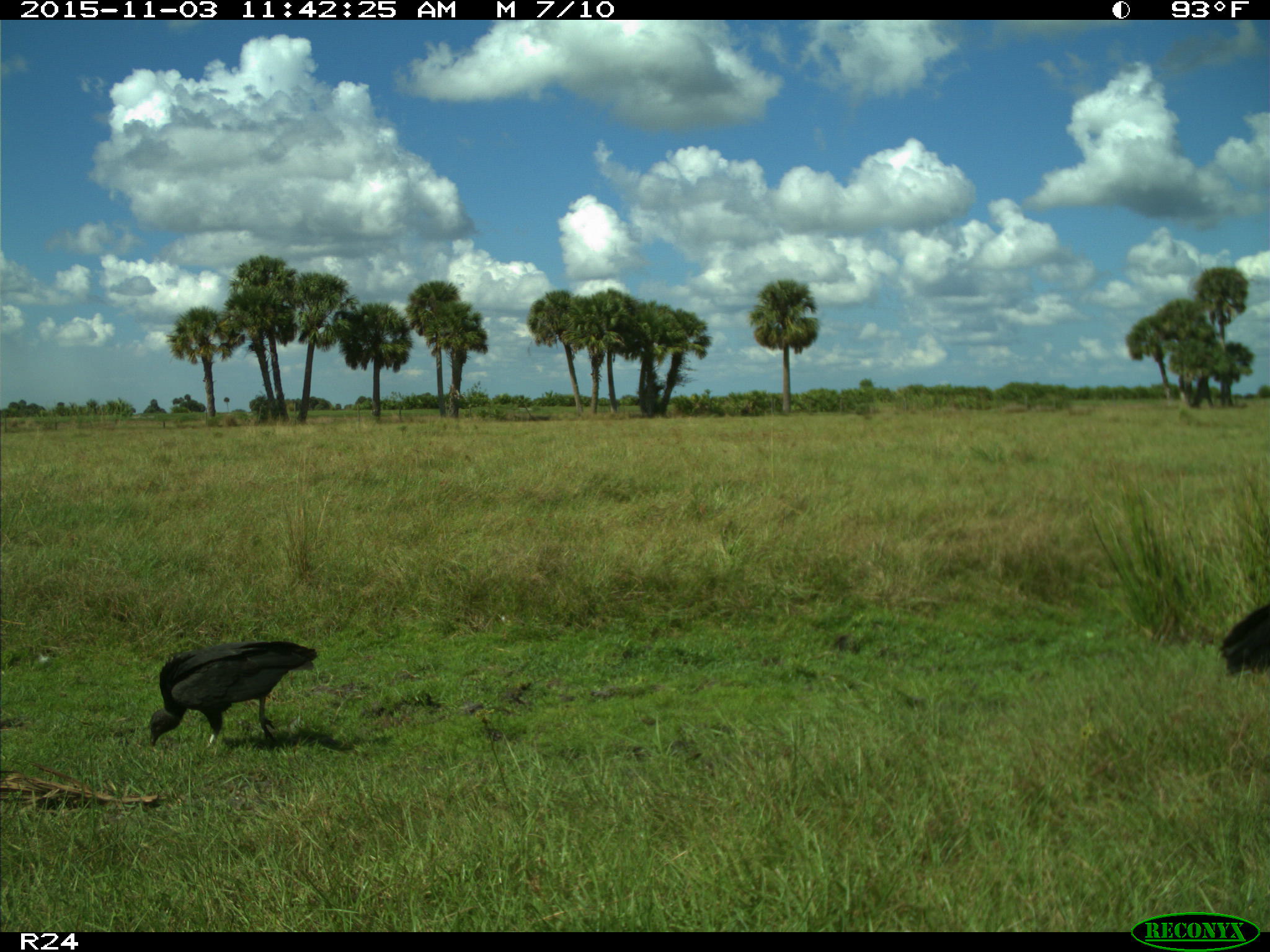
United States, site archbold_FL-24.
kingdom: Animalia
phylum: Chordata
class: Aves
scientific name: Aves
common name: birds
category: unidentified bird